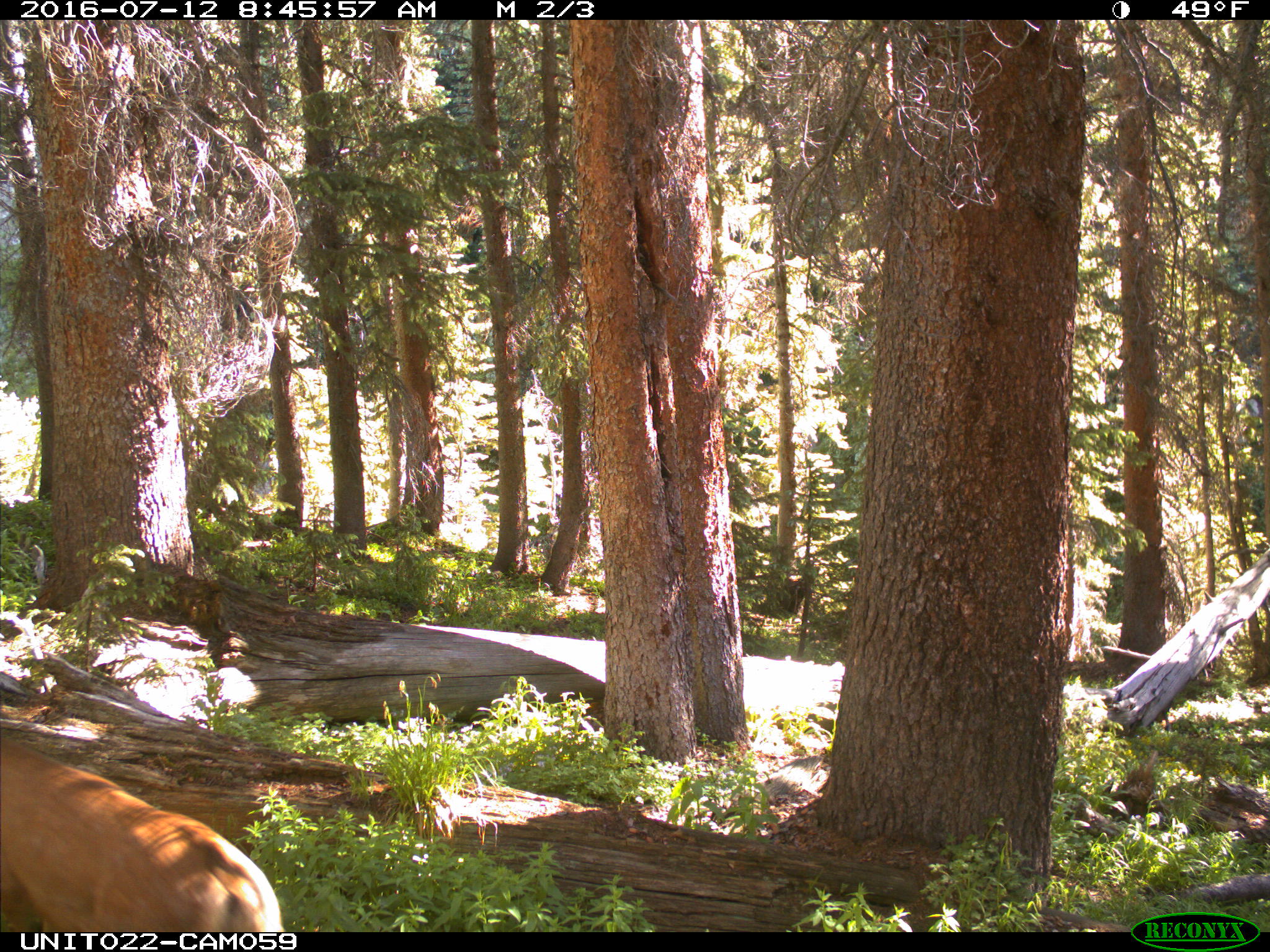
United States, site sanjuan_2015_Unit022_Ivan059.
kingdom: Animalia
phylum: Chordata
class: Mammalia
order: Artiodactyla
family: Cervidae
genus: Odocoileus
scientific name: Odocoileus hemionus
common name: mule deer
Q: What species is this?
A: Odocoileus hemionus (mule deer).